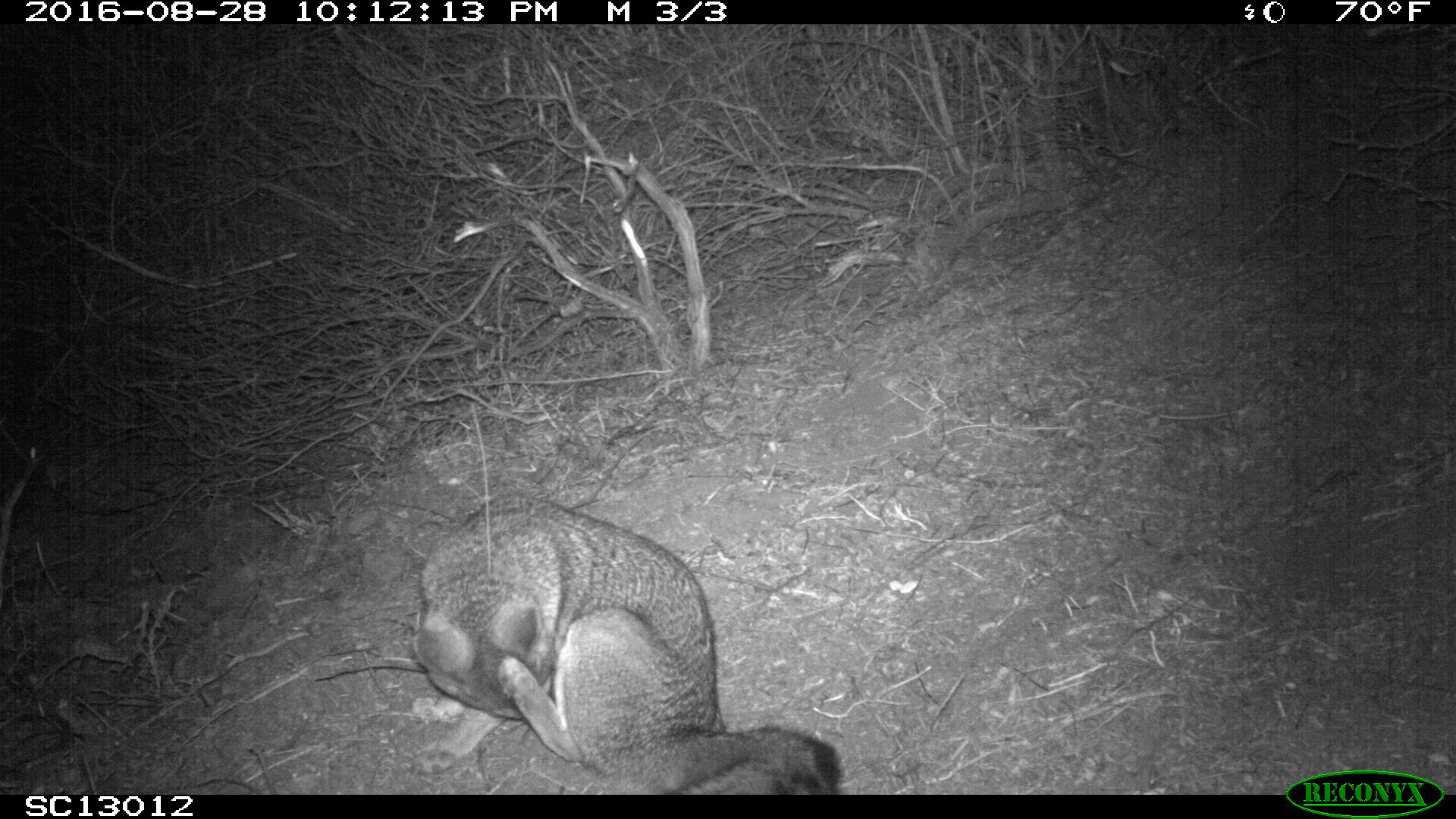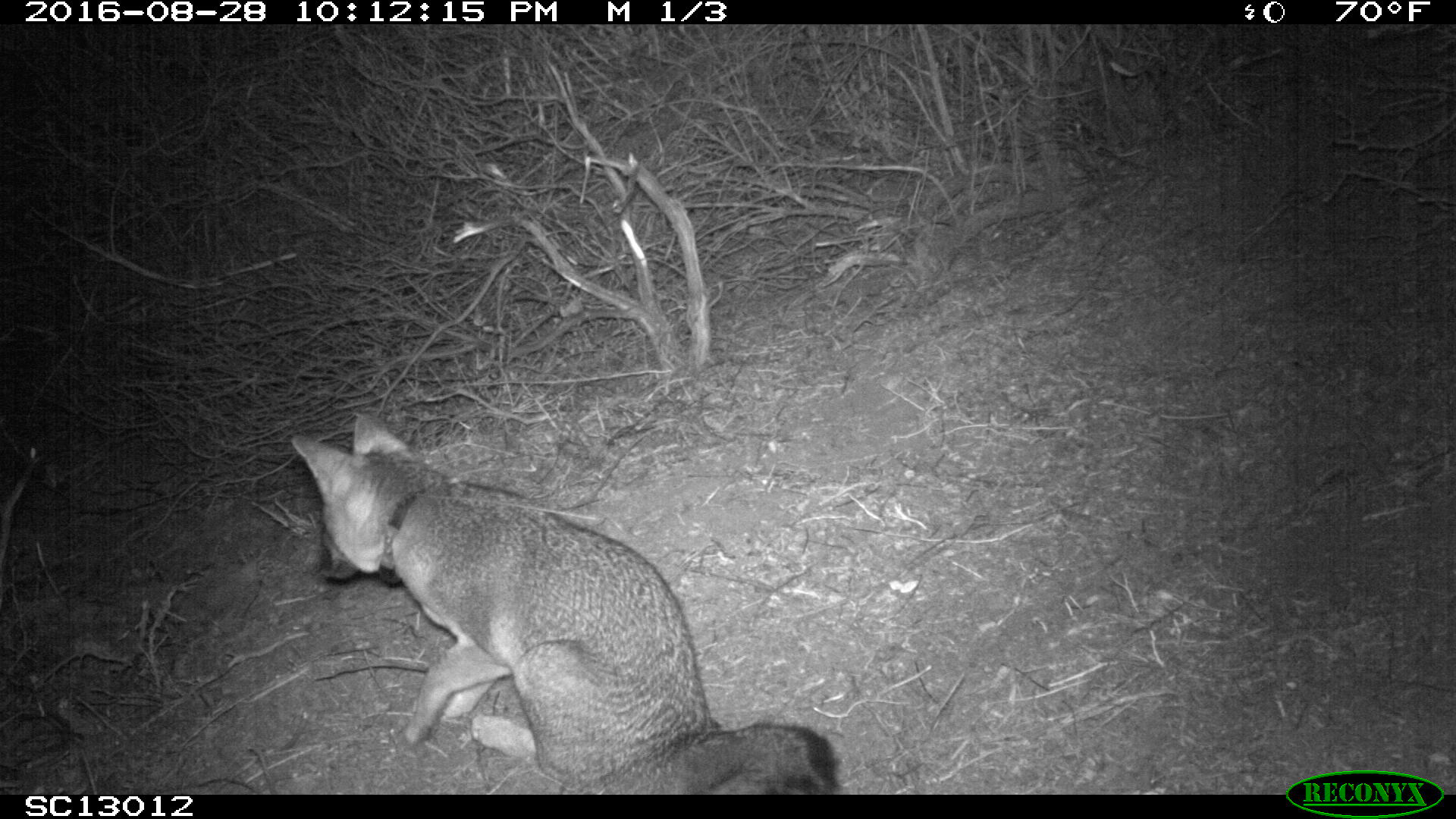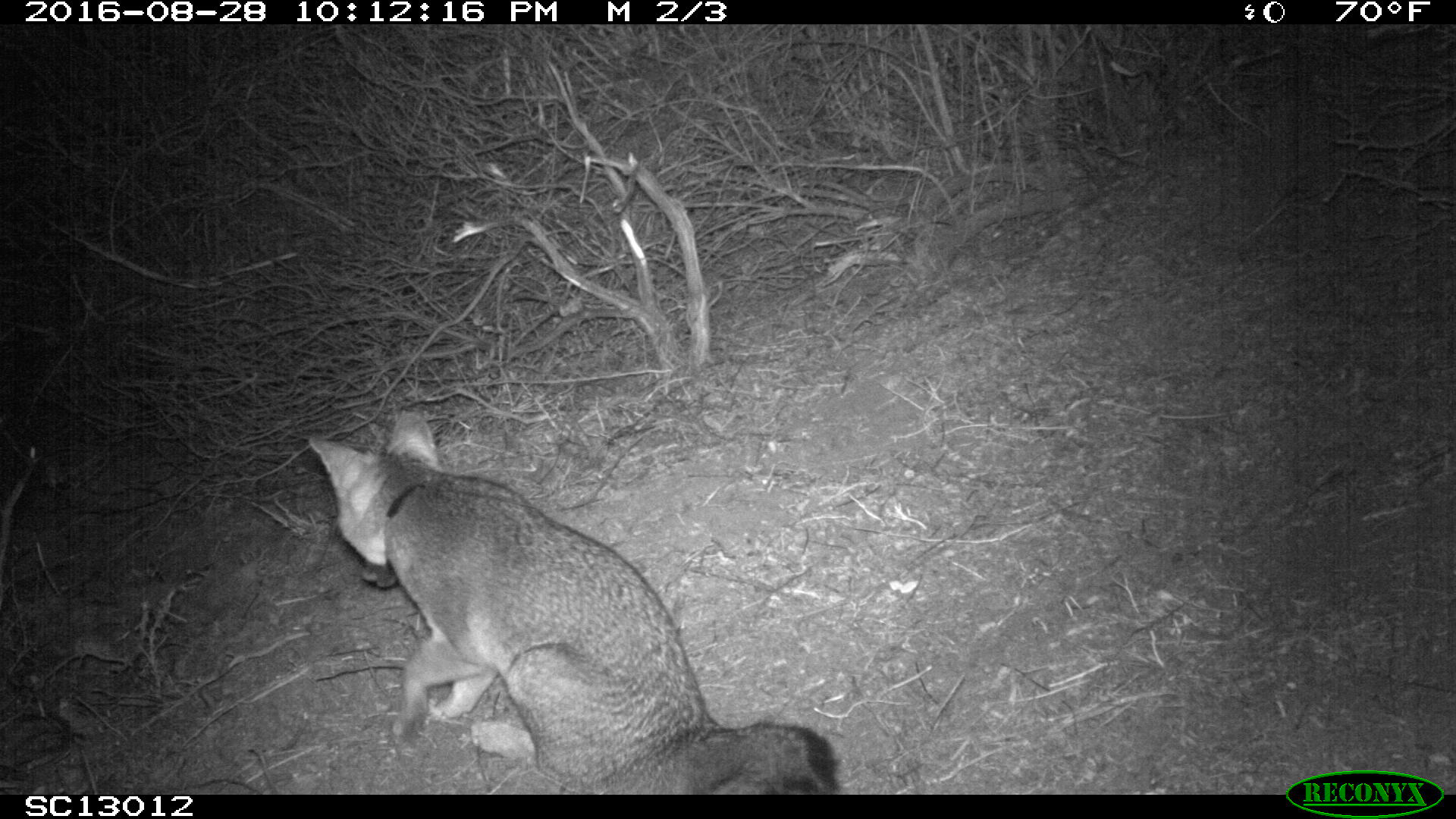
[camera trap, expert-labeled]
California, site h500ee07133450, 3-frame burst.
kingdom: Animalia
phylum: Chordata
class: Mammalia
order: Carnivora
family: Canidae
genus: Urocyon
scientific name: Urocyon littoralis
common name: island fox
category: fox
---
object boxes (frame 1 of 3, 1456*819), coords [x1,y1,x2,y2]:
fox: [413,494,845,795]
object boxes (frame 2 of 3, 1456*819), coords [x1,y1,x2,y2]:
fox: [291,417,839,794]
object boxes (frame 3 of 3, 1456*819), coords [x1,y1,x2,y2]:
fox: [306,408,843,794]